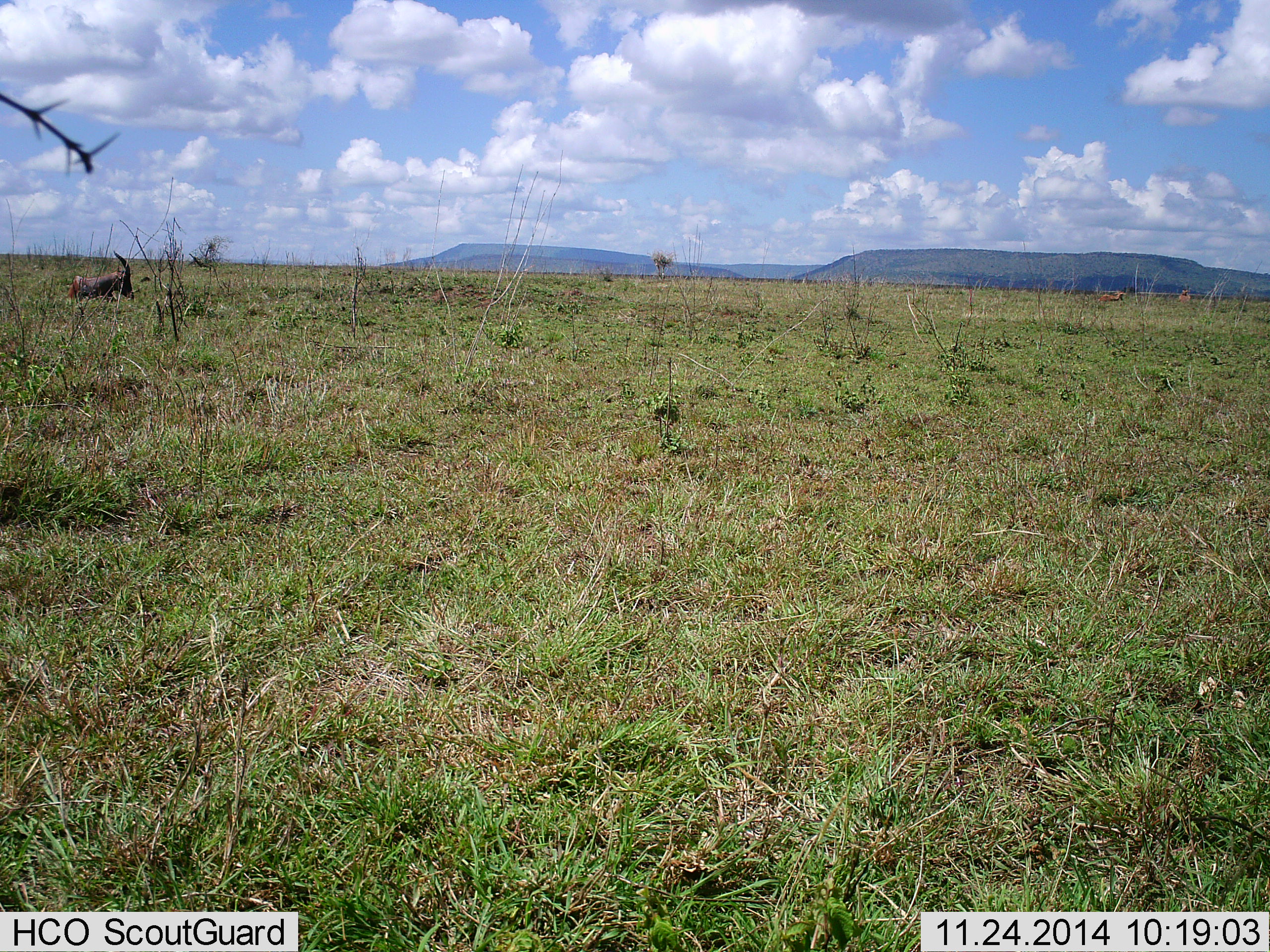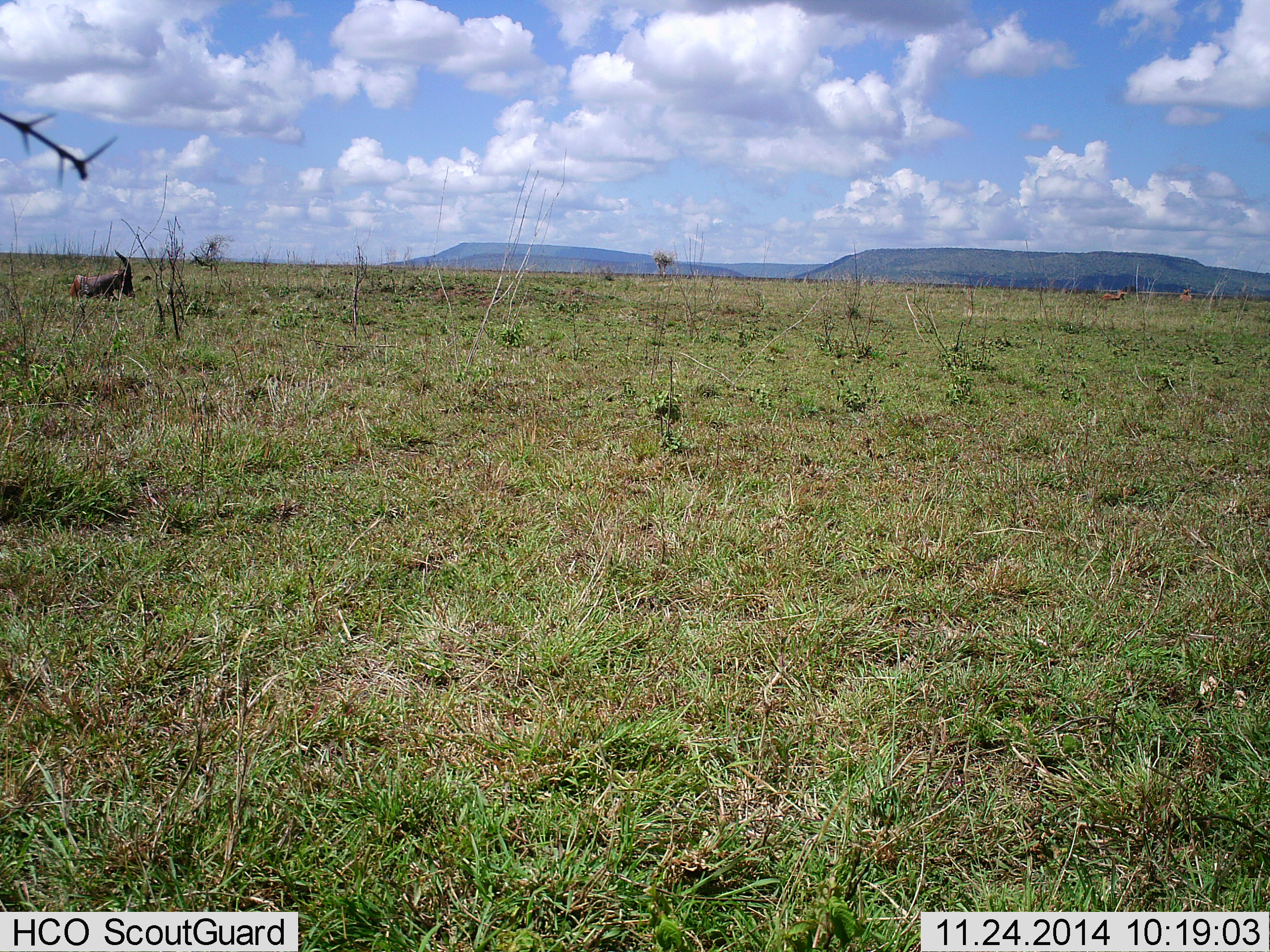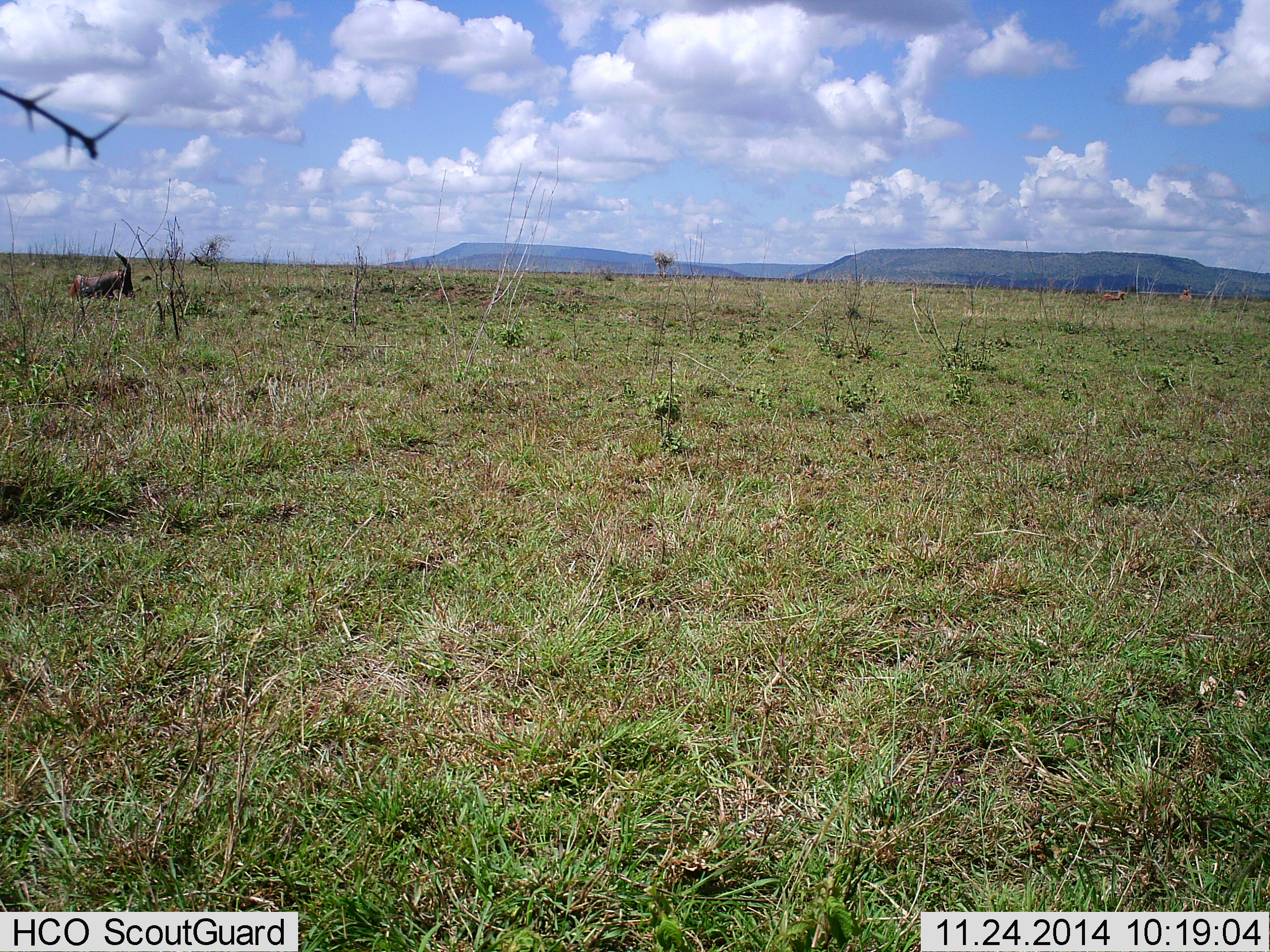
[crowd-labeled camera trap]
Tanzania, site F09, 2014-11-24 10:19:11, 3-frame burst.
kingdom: Animalia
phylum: Chordata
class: Mammalia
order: Artiodactyla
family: Bovidae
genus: Damaliscus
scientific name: Damaliscus lunatus jimela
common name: topi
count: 1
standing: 30%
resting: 80%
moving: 0%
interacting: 0%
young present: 0%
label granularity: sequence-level